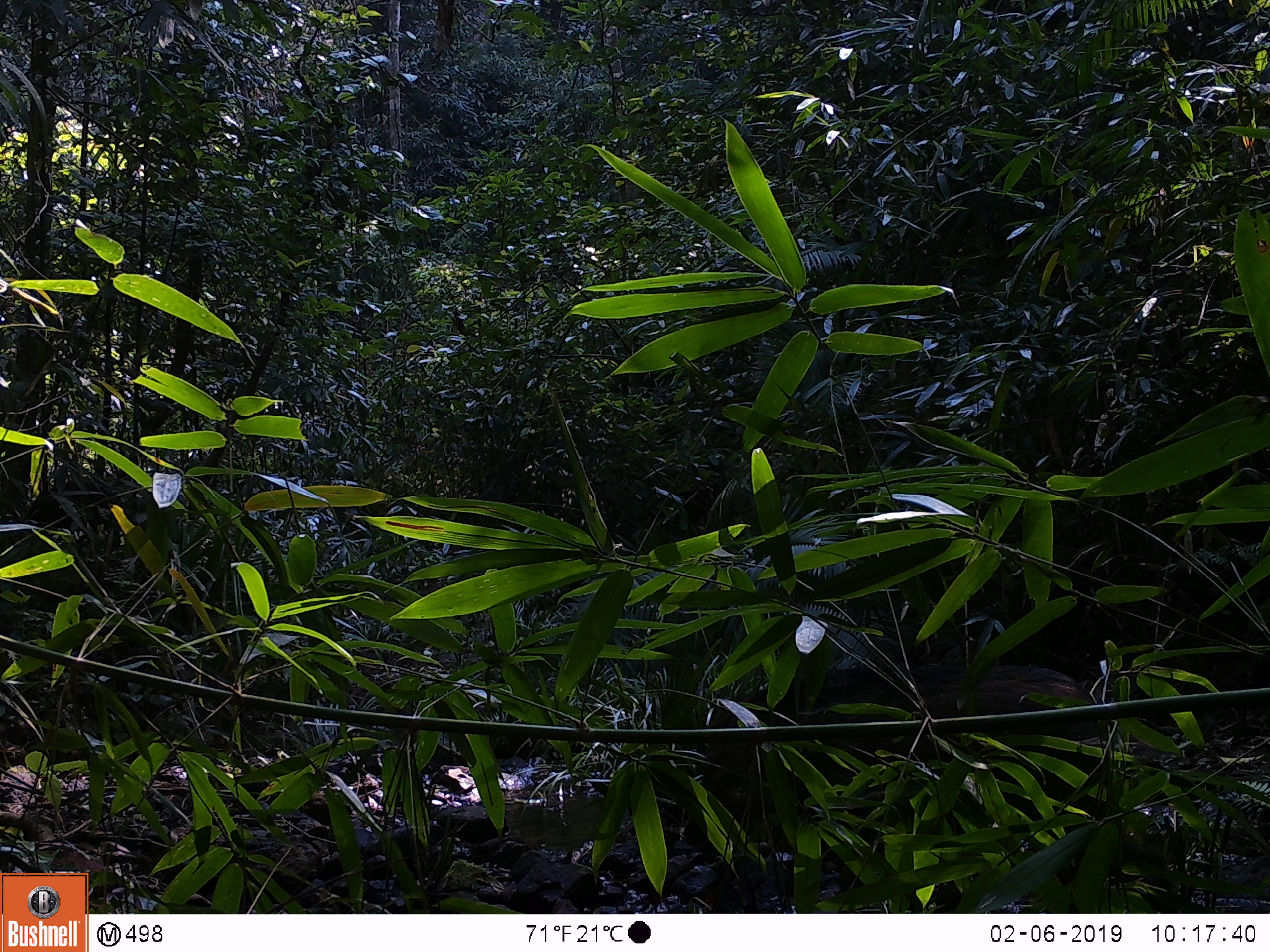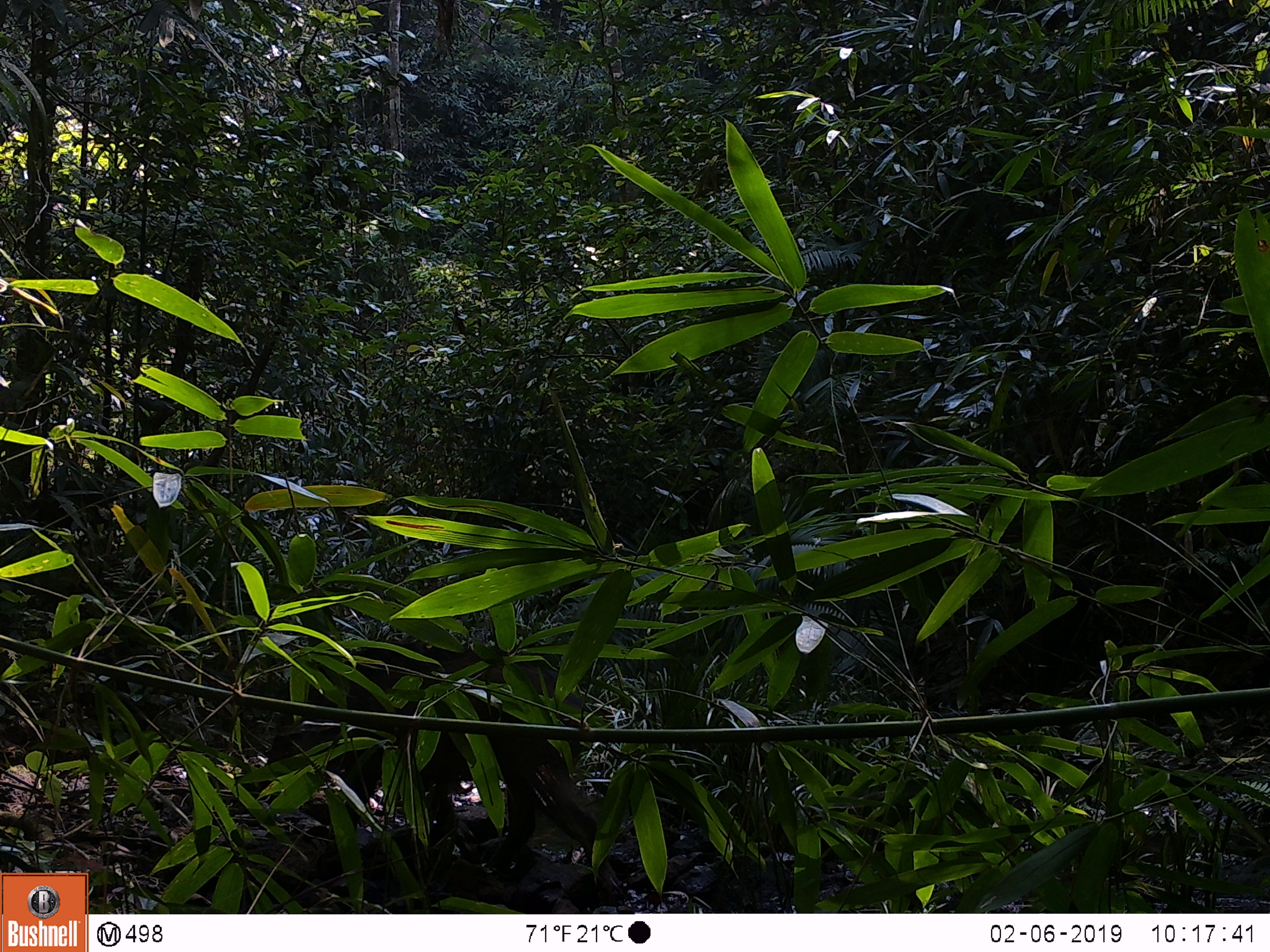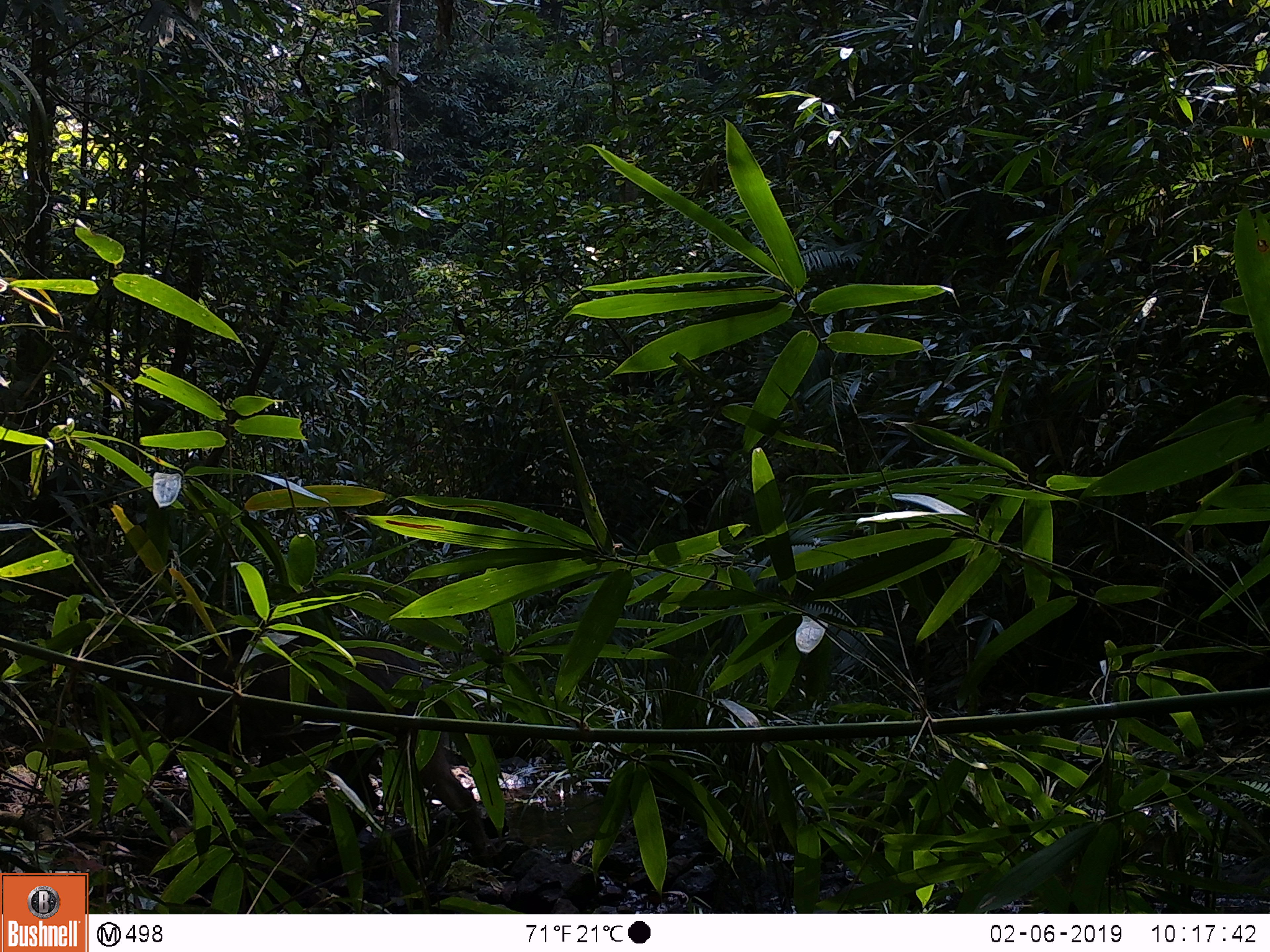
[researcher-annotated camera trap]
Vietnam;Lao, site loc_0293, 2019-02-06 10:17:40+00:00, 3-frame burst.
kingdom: Animalia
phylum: Chordata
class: Mammalia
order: Artiodactyla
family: Suidae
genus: Sus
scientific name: Sus scrofa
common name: eurasian wild pig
Eurasian wild pig (Sus scrofa). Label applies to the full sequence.